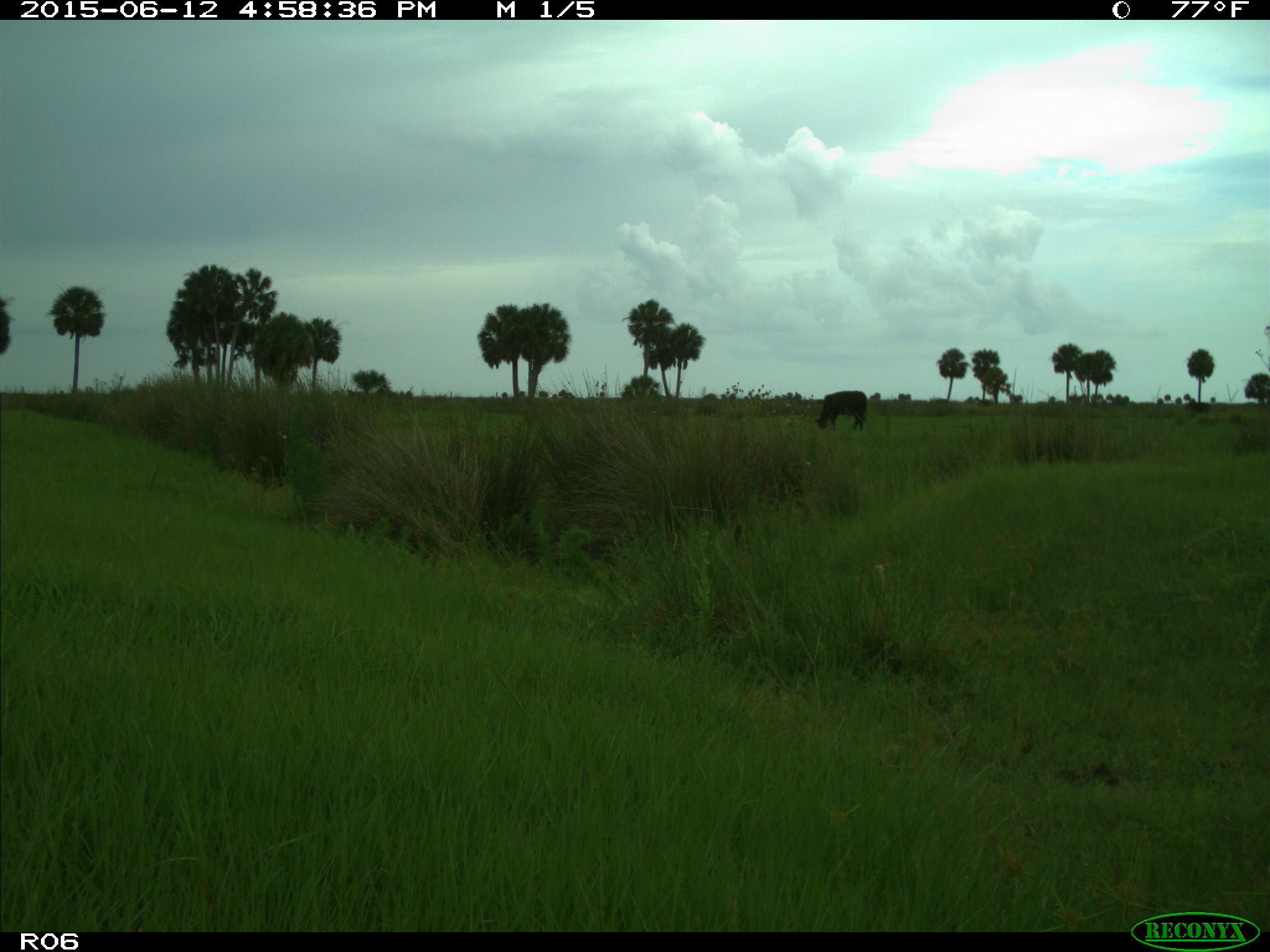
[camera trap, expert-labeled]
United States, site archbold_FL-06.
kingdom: Animalia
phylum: Chordata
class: Mammalia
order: Artiodactyla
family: Bovidae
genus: Bos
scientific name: Bos taurus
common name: domestic cow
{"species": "Bos taurus (domestic cow)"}